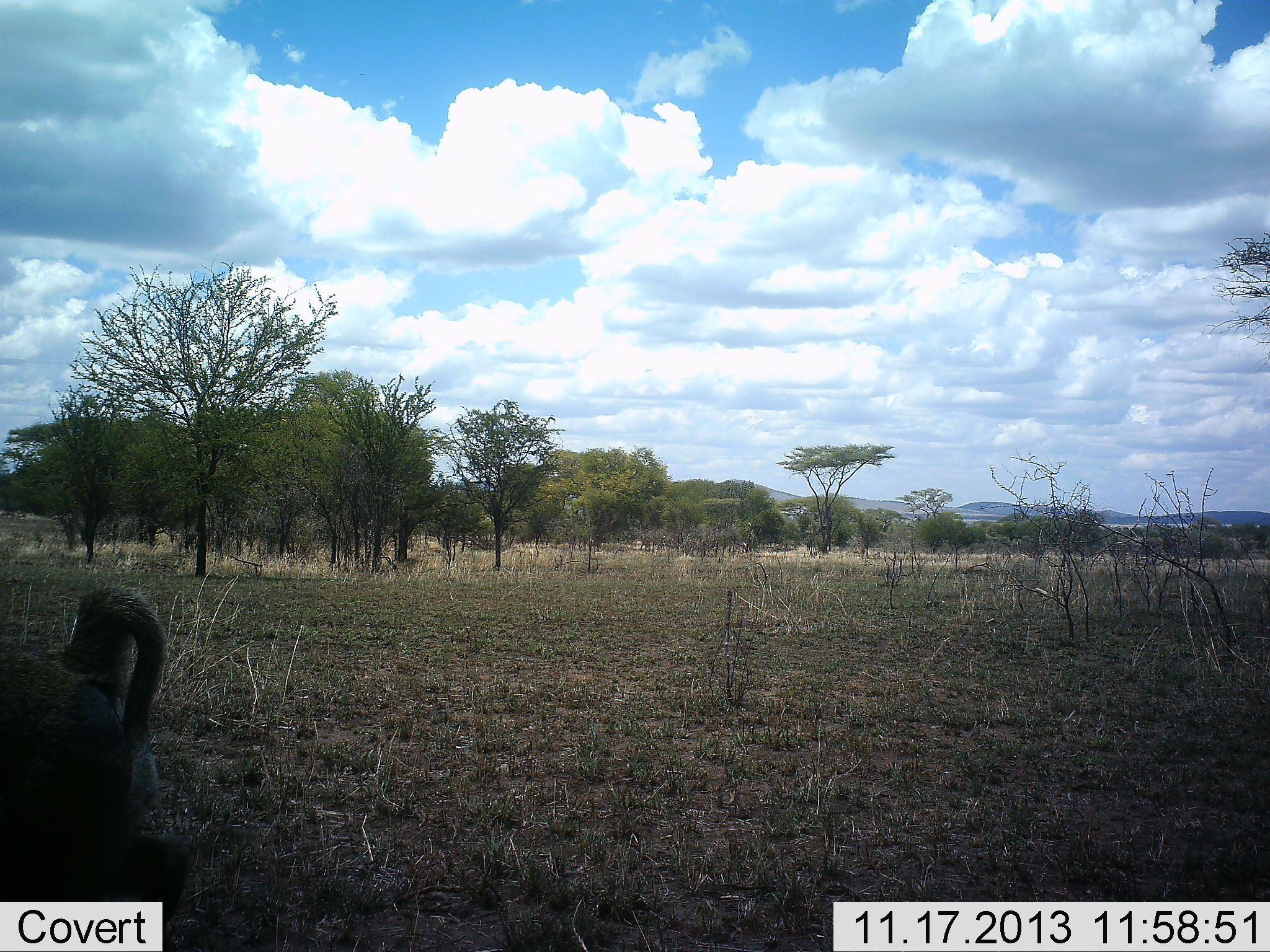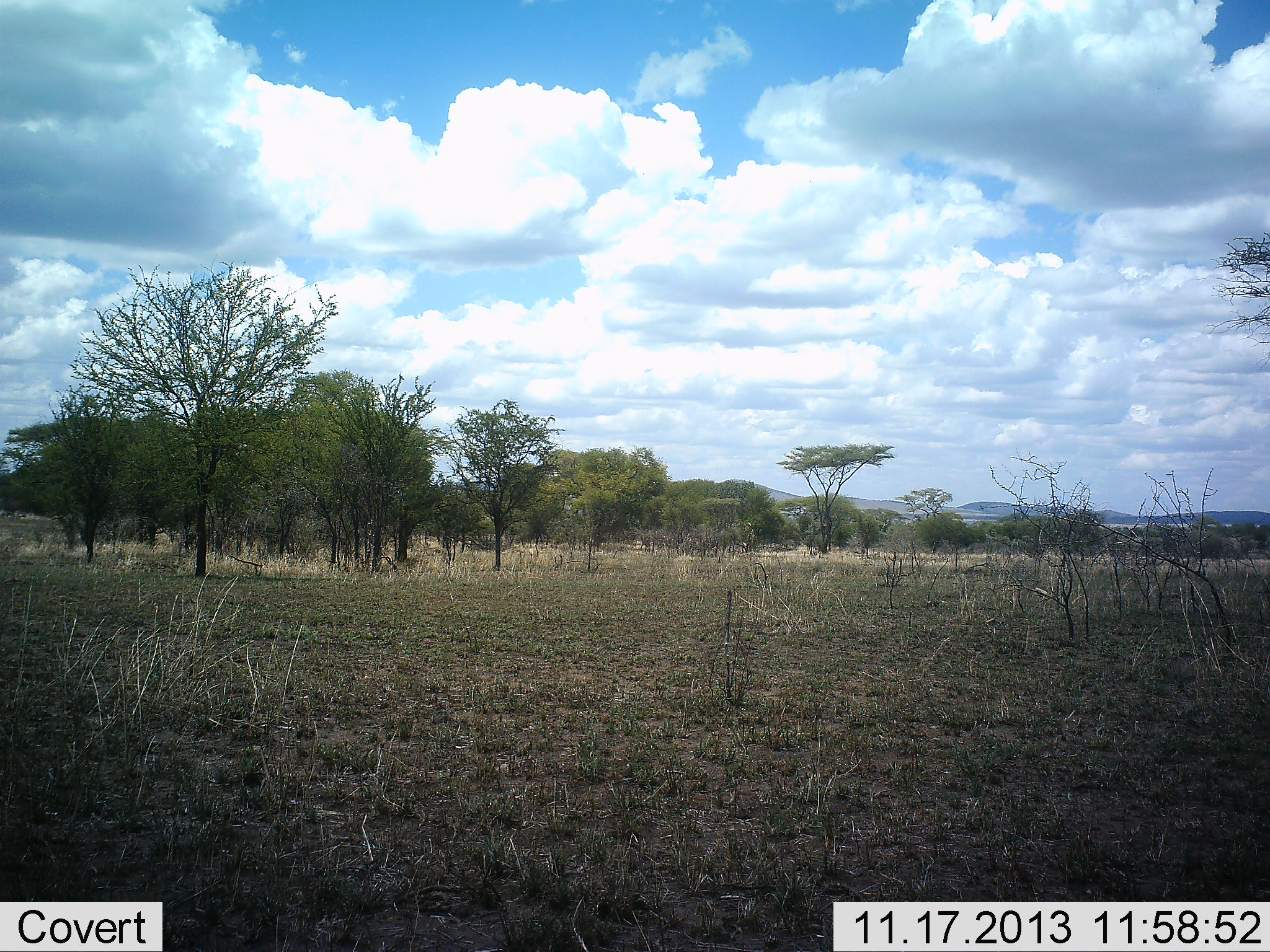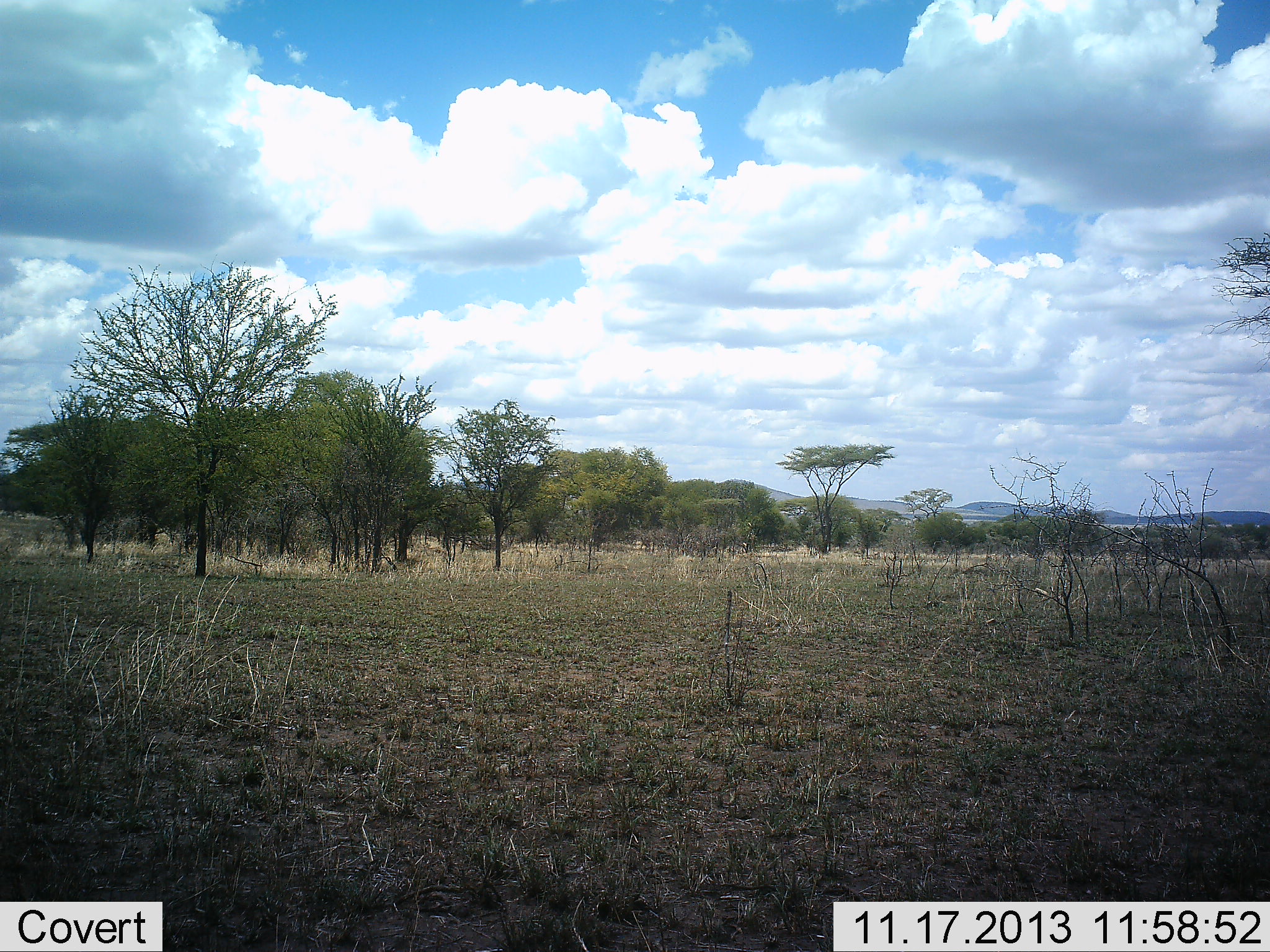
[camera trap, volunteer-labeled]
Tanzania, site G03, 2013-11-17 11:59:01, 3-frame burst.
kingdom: Animalia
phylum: Chordata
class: Mammalia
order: Primates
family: Cercopithecidae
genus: Papio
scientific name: Papio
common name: baboon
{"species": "baboon (Papio)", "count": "1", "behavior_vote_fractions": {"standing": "0%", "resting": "0%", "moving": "100%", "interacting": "0%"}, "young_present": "0%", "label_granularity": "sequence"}